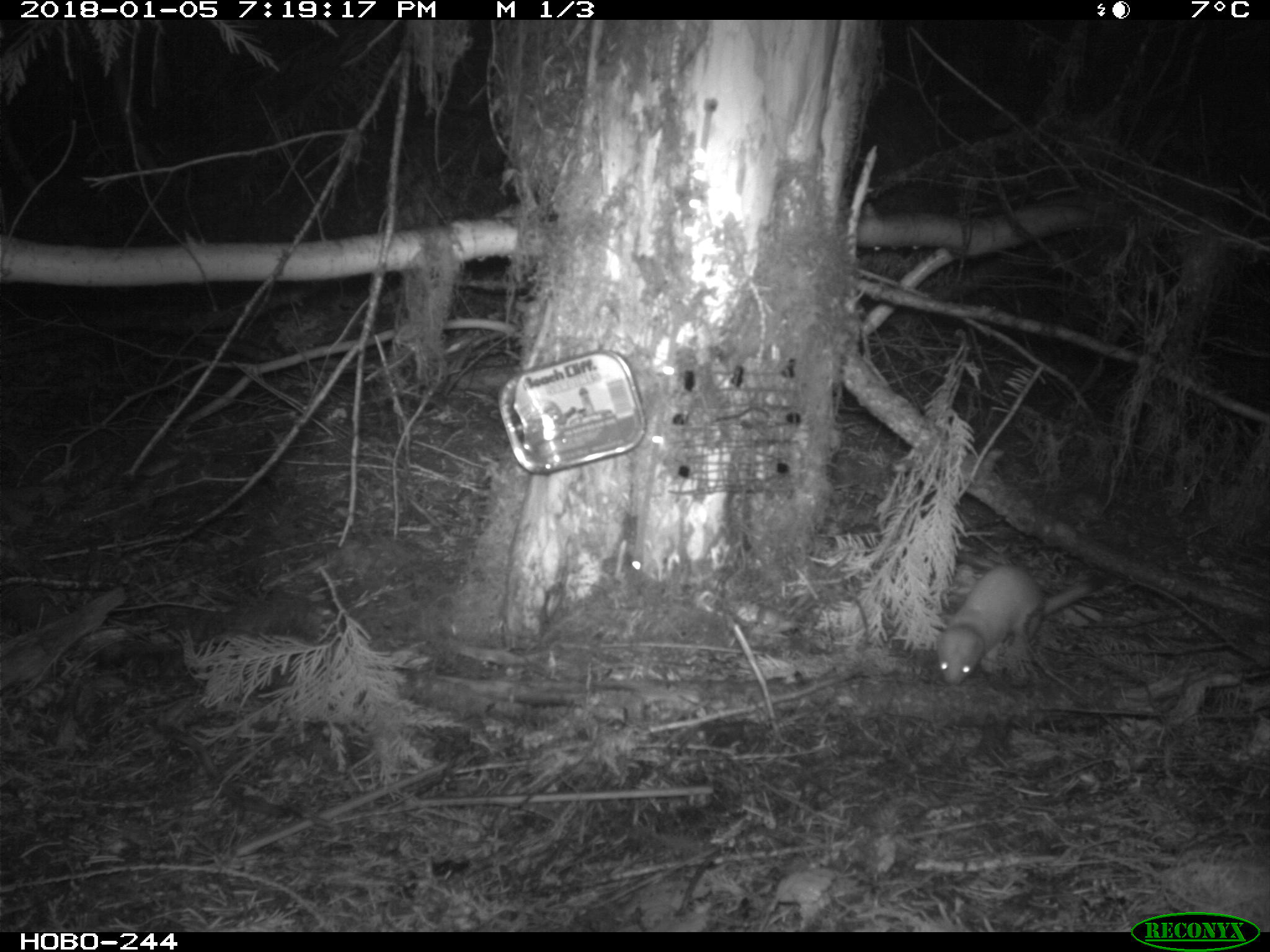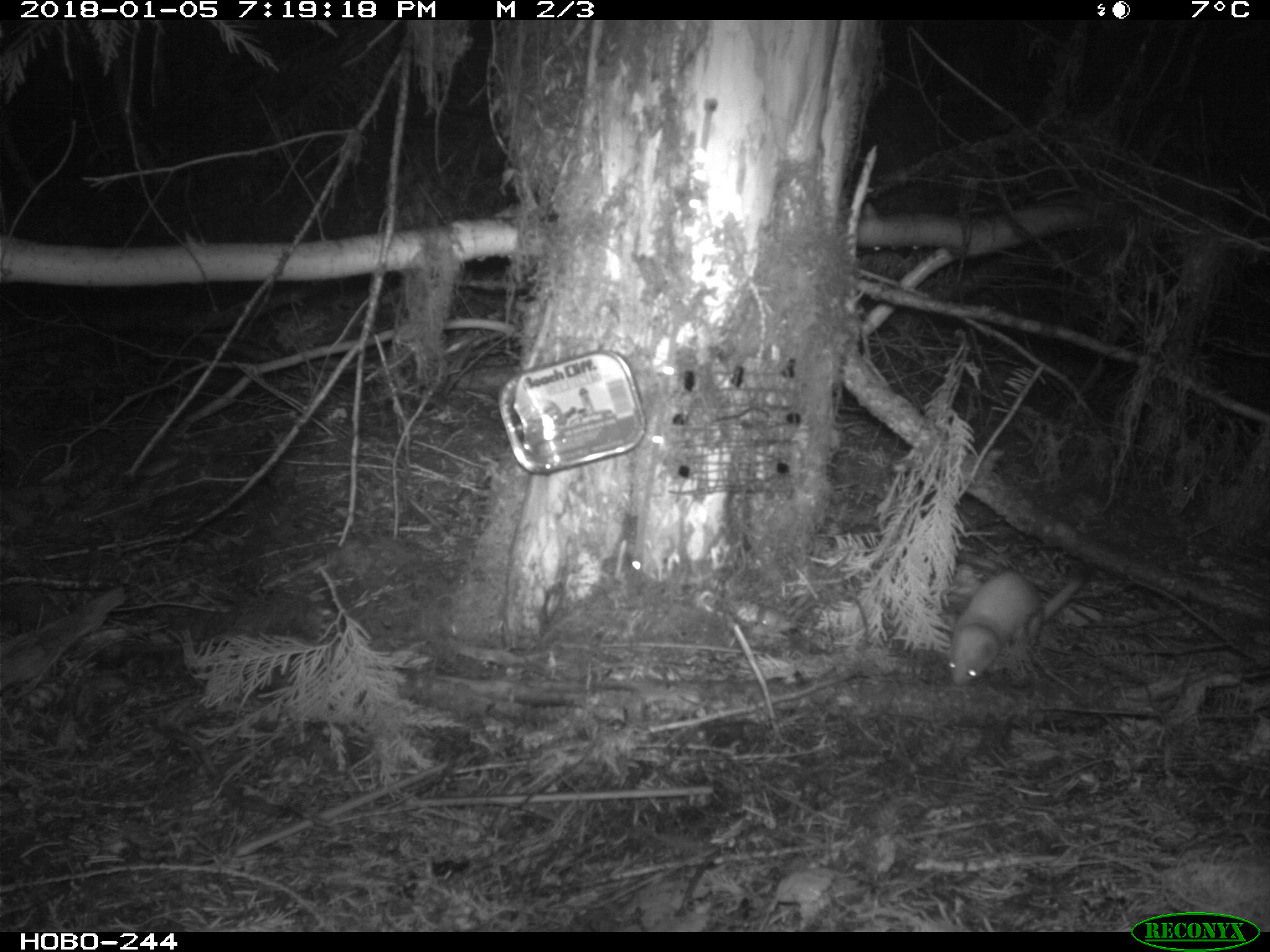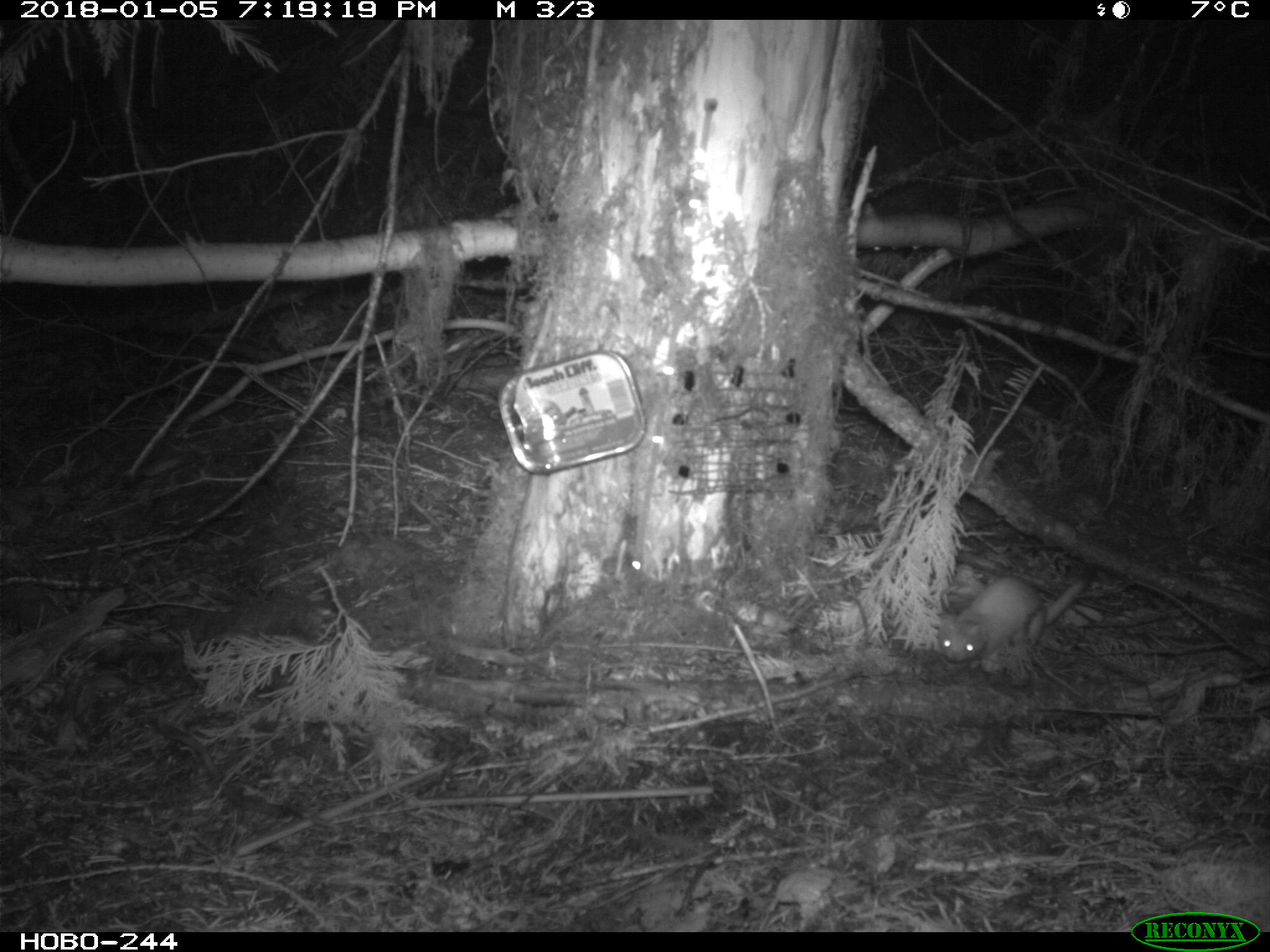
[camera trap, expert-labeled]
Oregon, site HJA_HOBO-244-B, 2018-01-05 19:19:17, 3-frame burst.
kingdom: Animalia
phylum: Chordata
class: Mammalia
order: Carnivora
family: Mustelidae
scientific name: Mustelidae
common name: weasel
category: weasel family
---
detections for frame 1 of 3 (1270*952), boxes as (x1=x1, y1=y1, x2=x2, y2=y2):
weasel family: (x1=932, y1=544, x2=1107, y2=697)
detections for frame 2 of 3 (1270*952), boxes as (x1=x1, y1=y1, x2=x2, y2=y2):
weasel family: (x1=923, y1=564, x2=1106, y2=700)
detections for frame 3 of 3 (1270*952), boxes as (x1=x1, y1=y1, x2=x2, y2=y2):
weasel family: (x1=919, y1=563, x2=1110, y2=684)